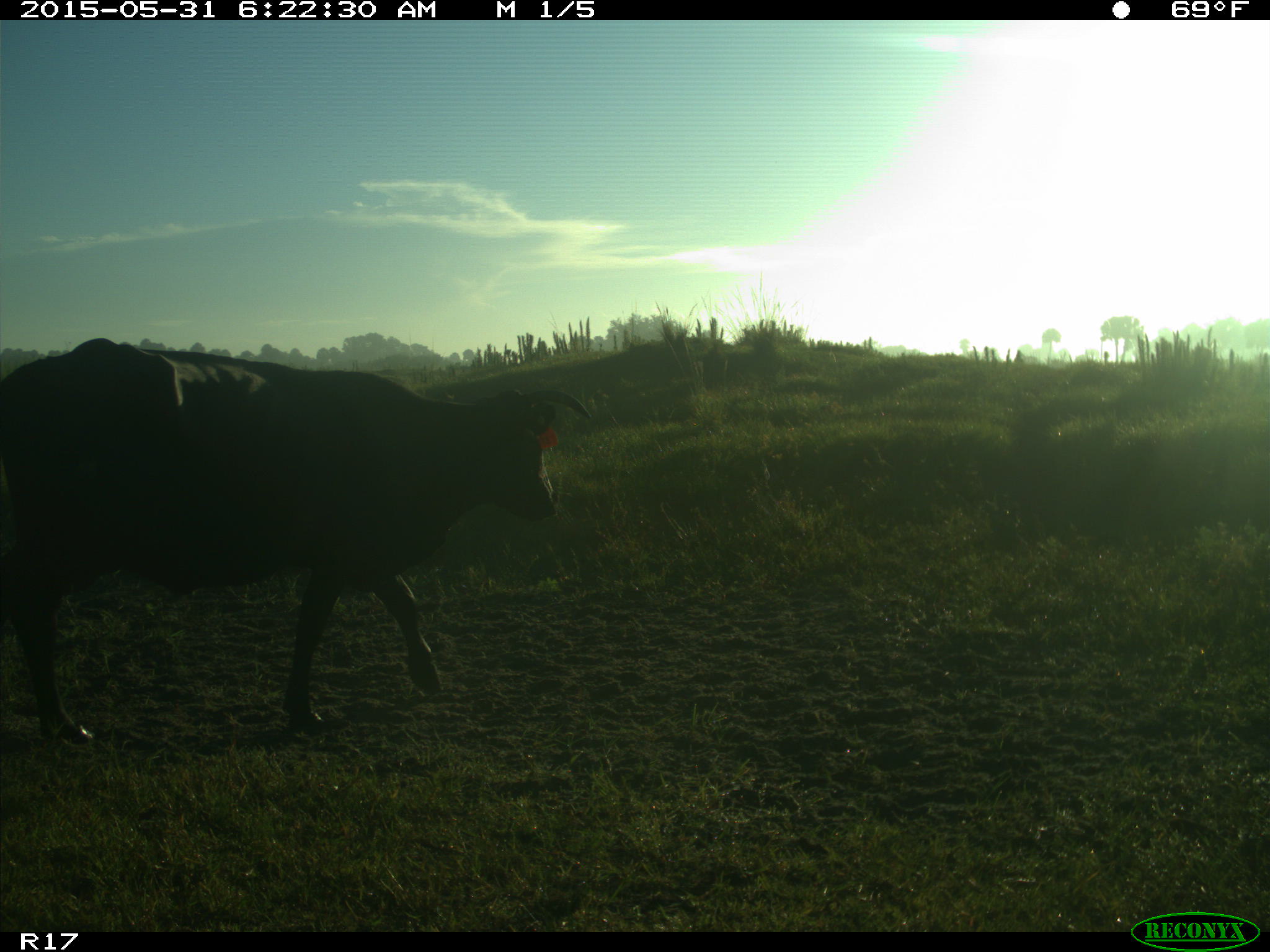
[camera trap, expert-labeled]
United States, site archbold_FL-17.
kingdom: Animalia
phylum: Chordata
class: Mammalia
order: Artiodactyla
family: Bovidae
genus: Bos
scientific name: Bos taurus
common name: domestic cow